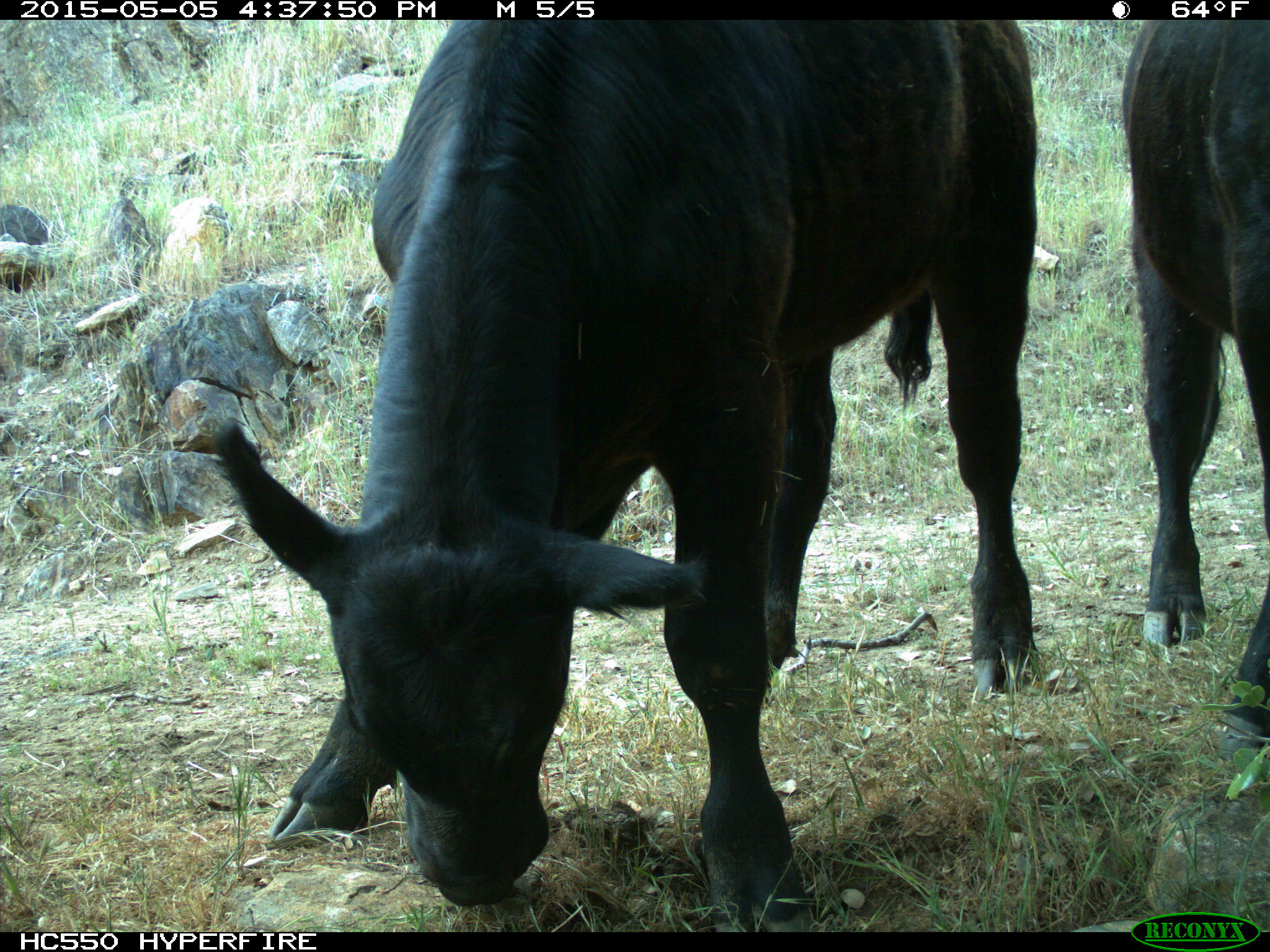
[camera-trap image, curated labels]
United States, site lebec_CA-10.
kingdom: Animalia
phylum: Chordata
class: Mammalia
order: Artiodactyla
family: Bovidae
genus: Bos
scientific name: Bos taurus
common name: domestic cow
Bos taurus (domestic cow).